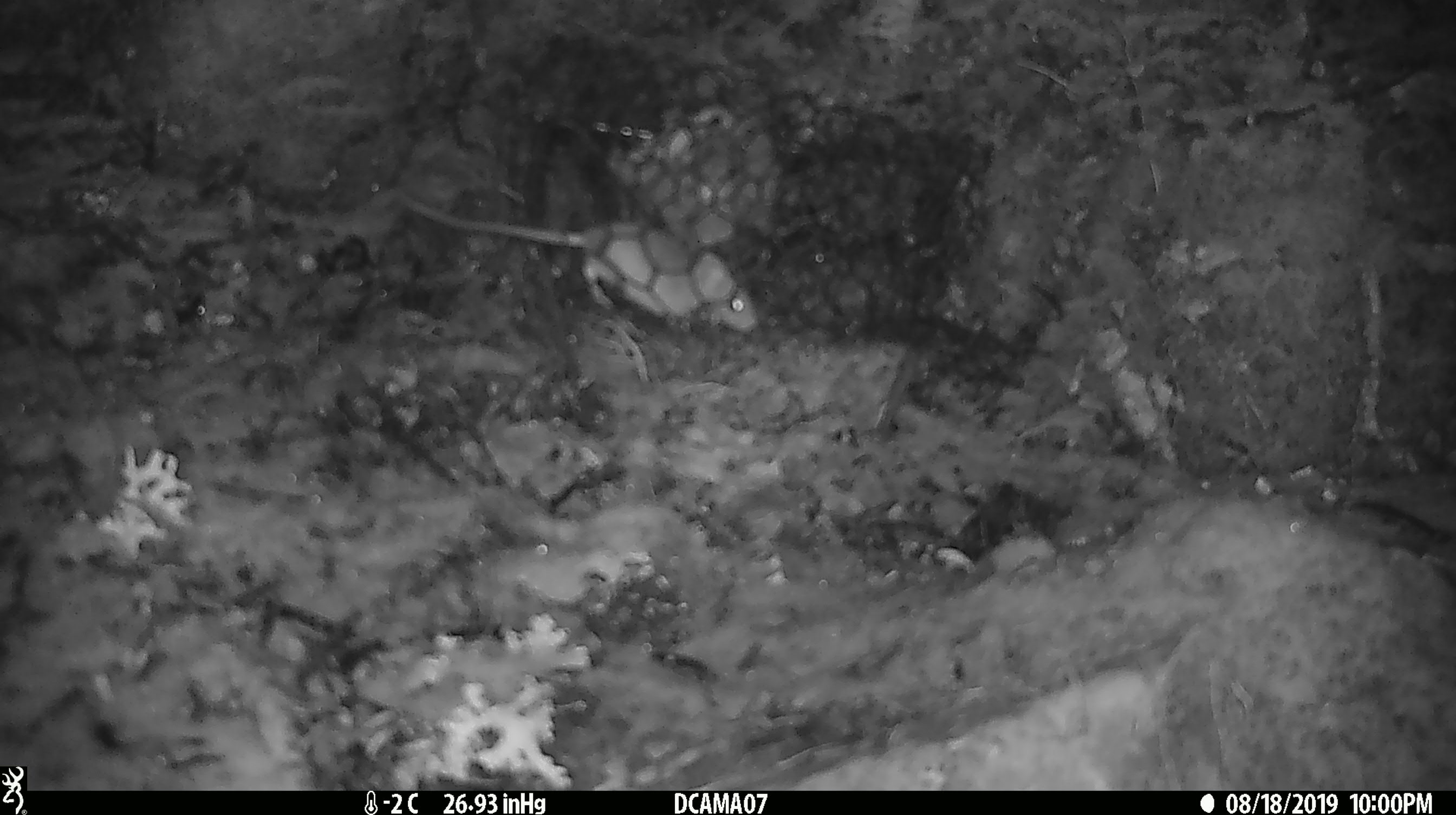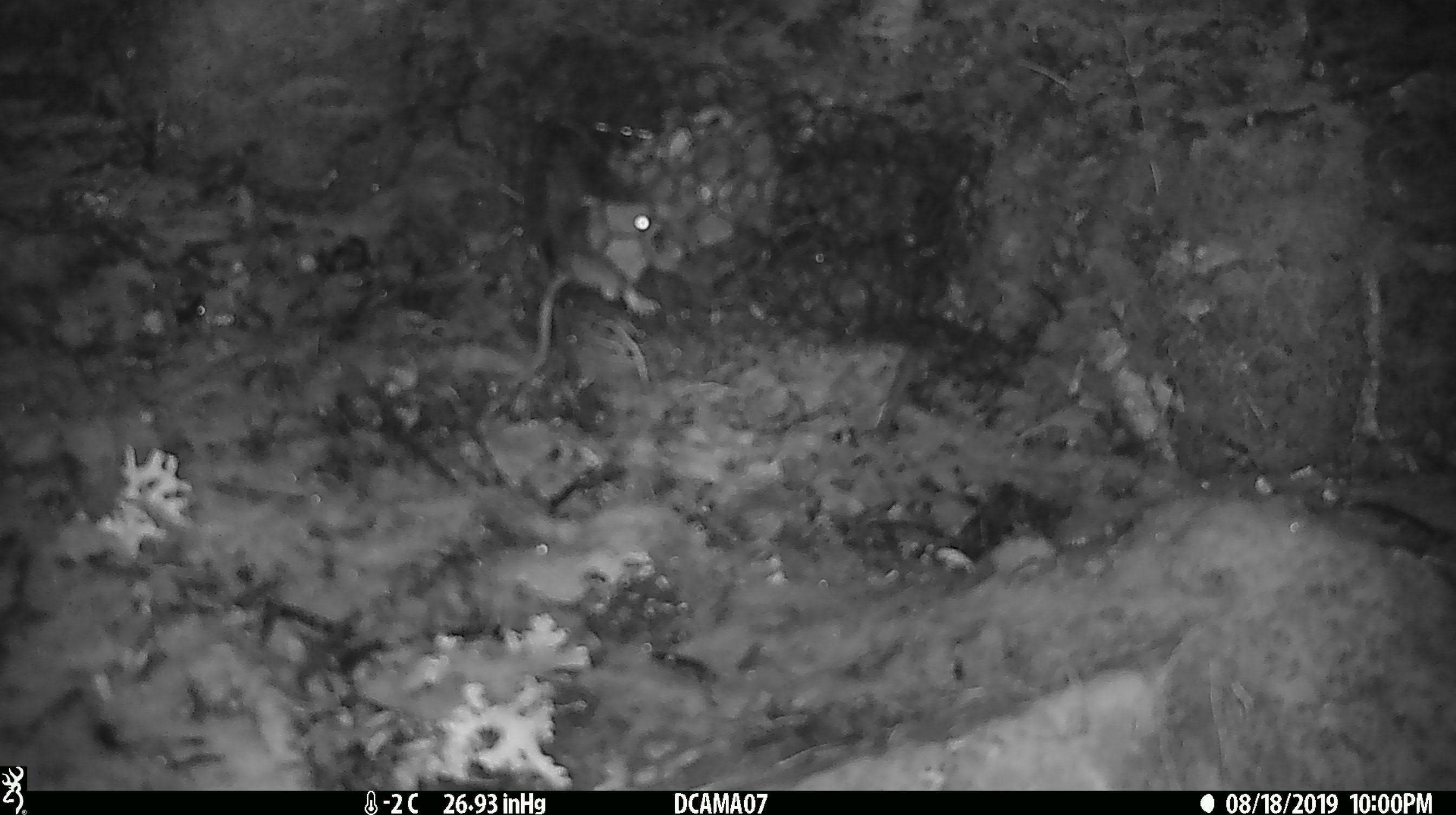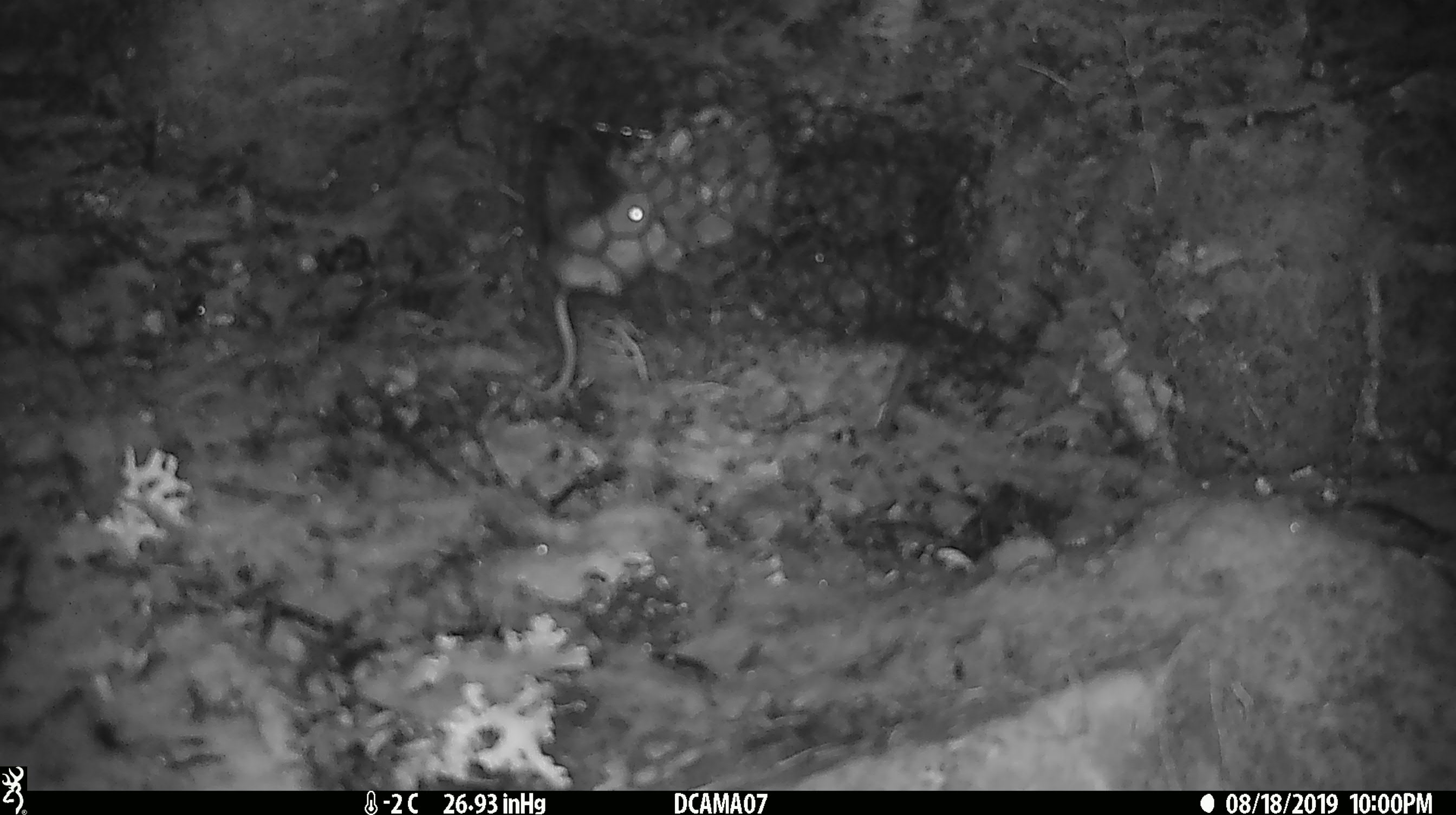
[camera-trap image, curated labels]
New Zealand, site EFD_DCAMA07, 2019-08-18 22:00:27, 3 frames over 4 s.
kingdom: Animalia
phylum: Chordata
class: Mammalia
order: Rodentia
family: Muridae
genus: Mus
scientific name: Mus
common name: mouse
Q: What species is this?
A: Mouse (Mus).